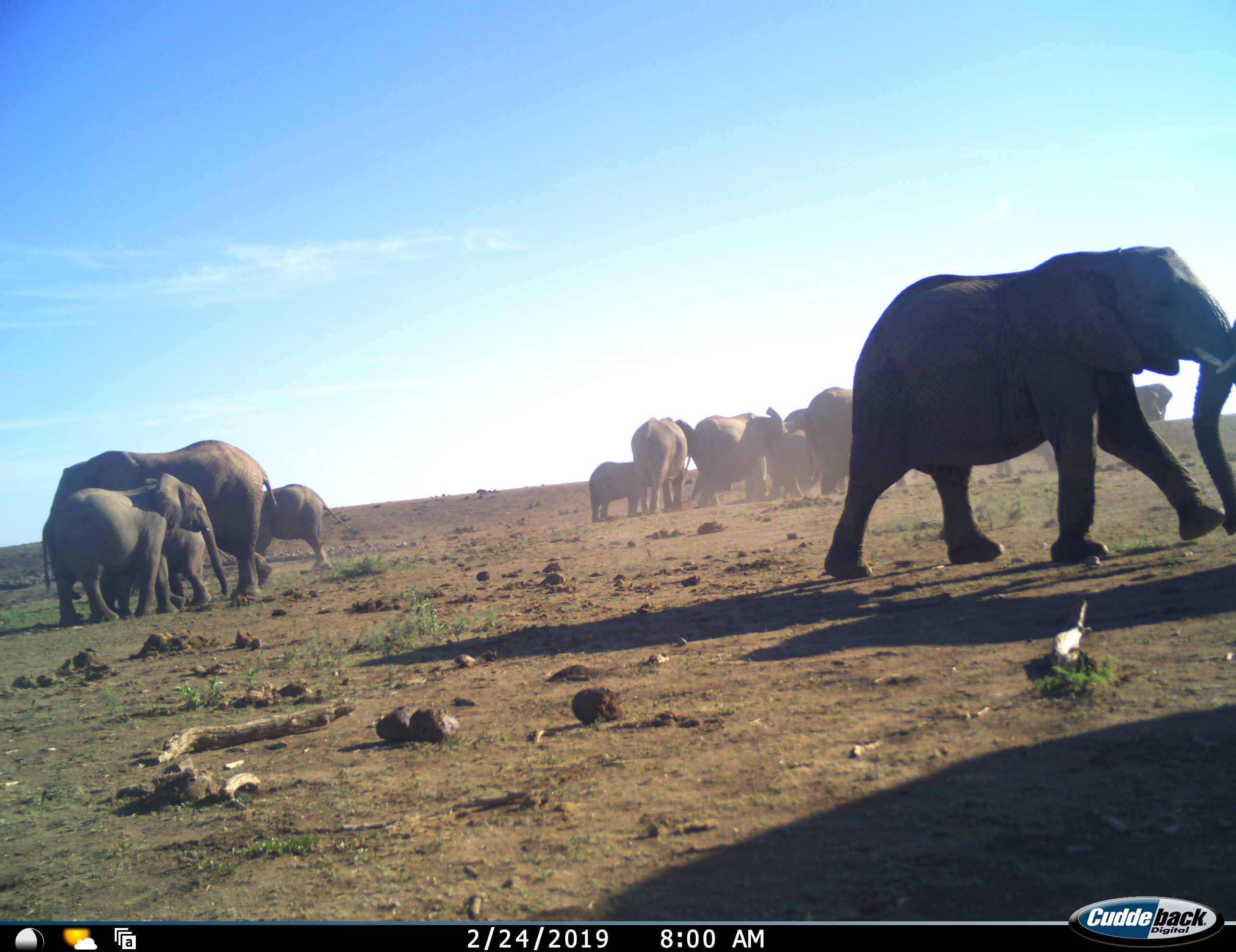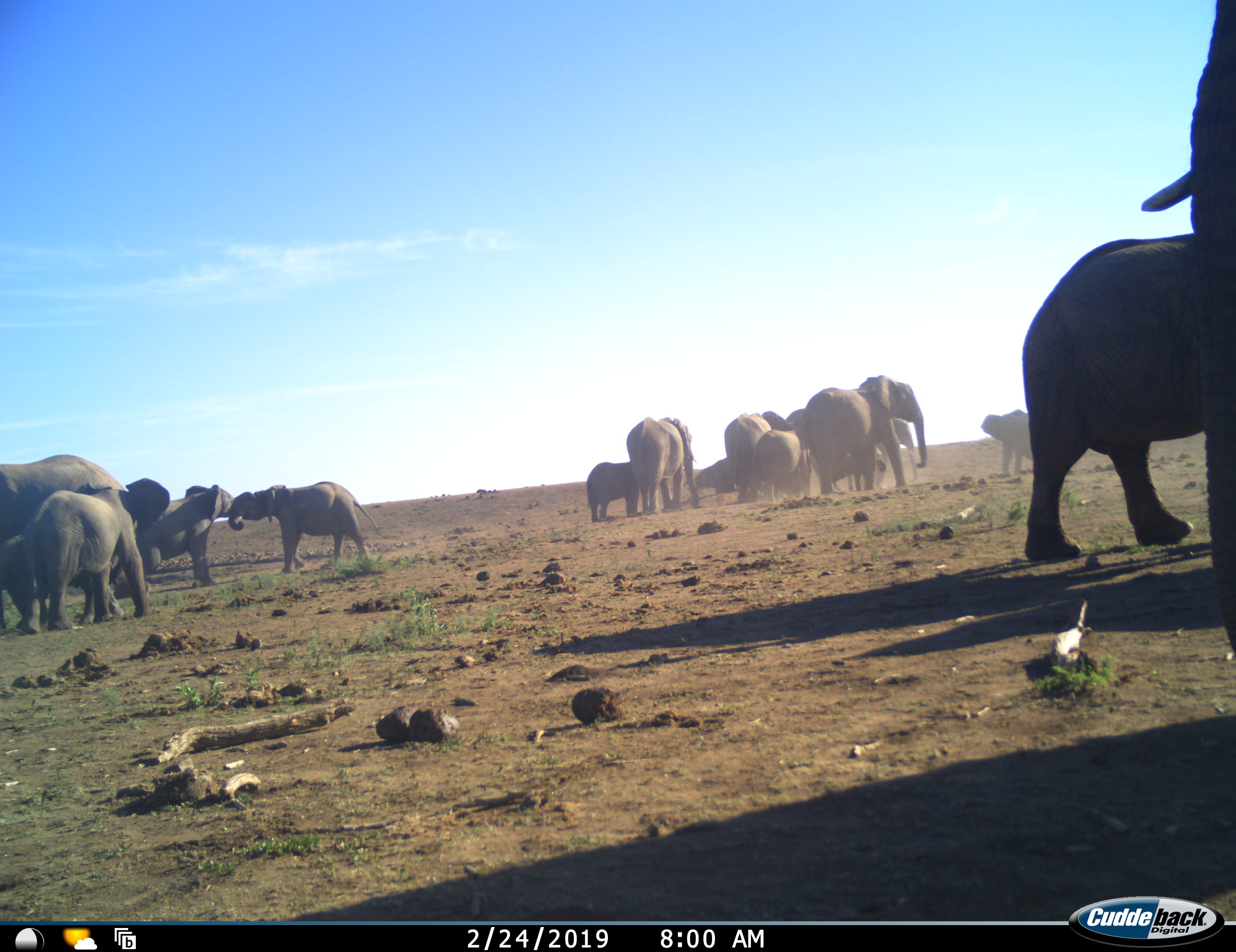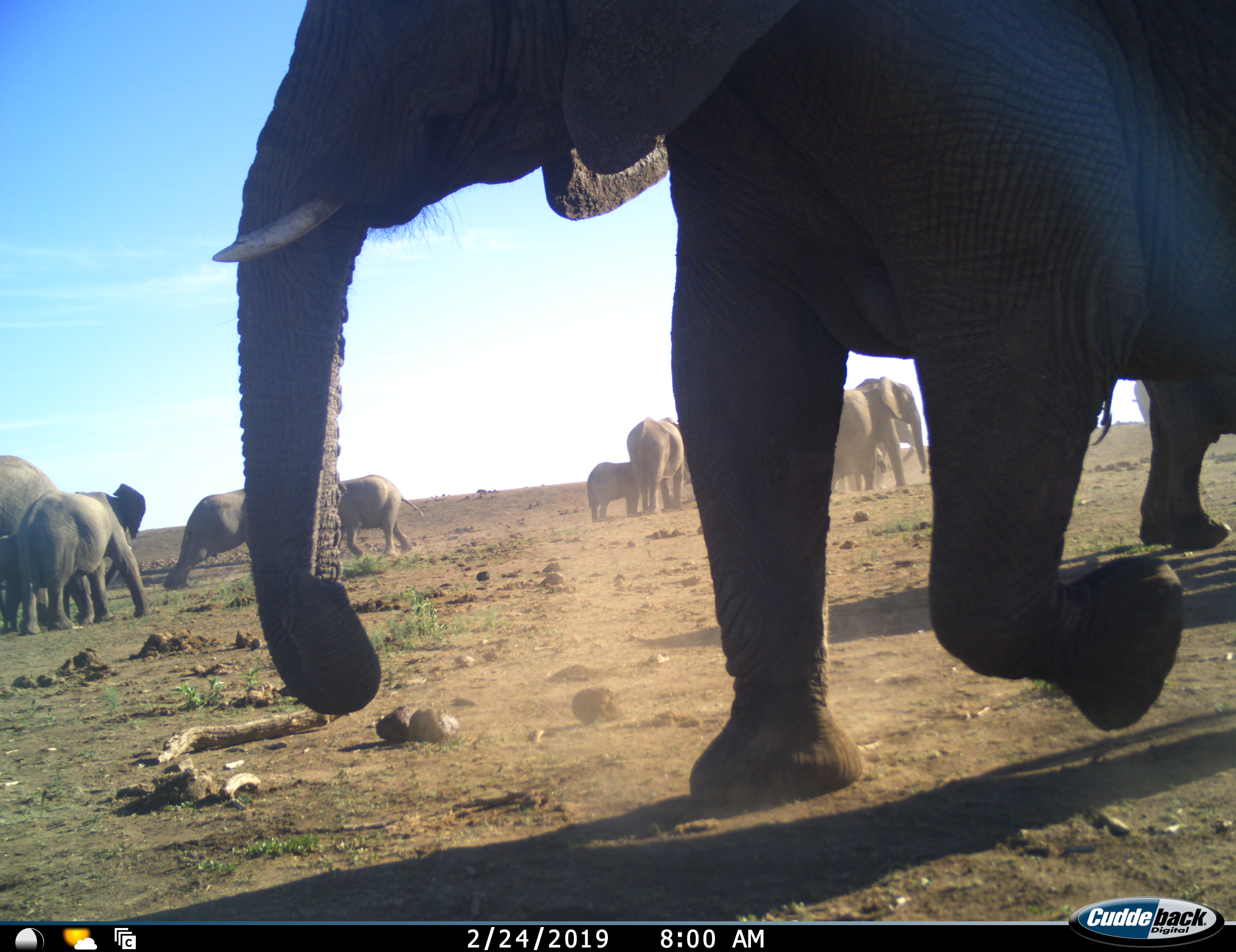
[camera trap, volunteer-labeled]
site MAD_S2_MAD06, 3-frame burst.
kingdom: Animalia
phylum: Chordata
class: Mammalia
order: Proboscidea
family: Elephantidae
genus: Loxodonta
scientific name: Loxodonta africana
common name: african bush elephant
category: elephant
Elephant (african bush elephant) (Loxodonta africana), count 11-50. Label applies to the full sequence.